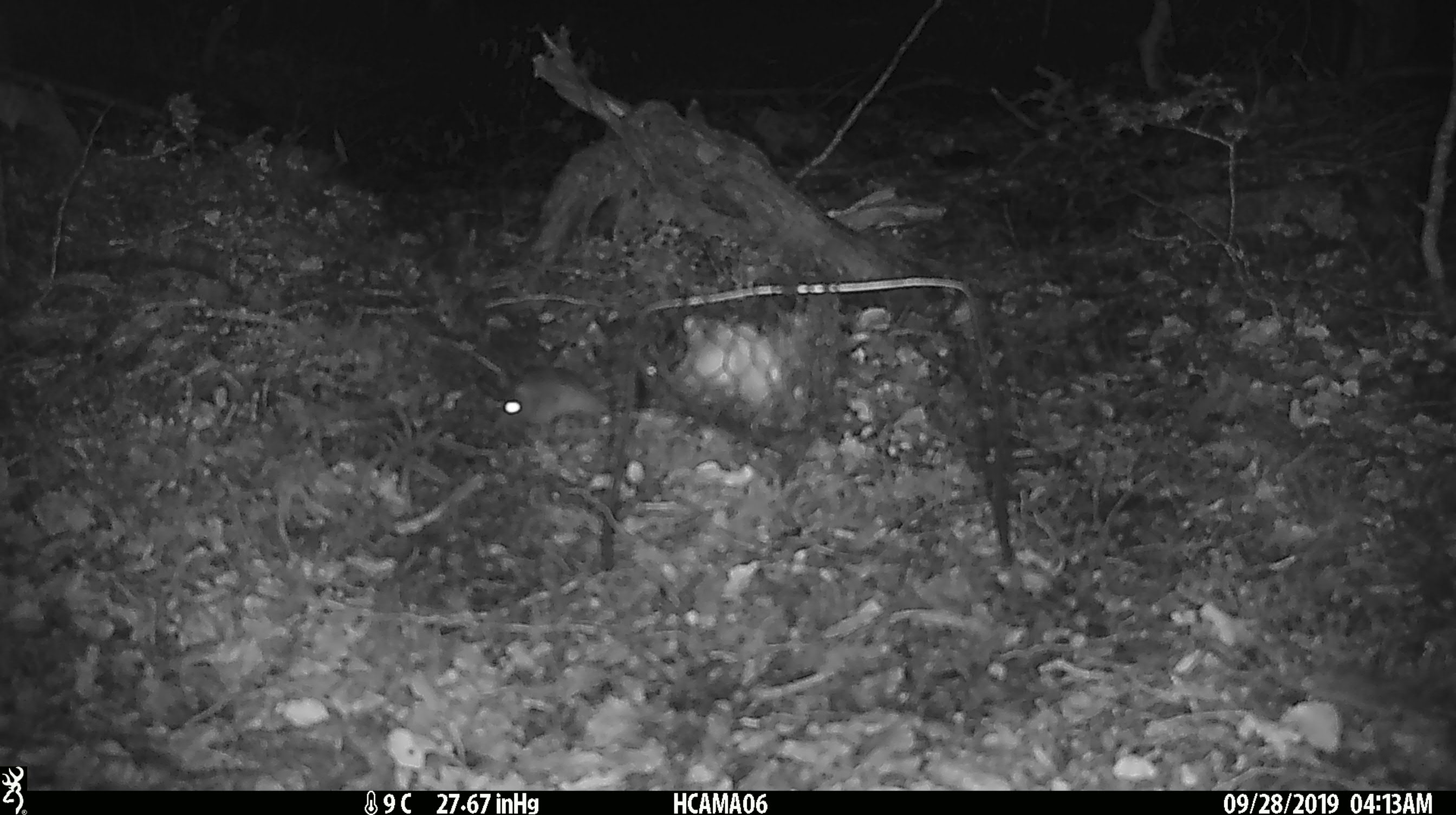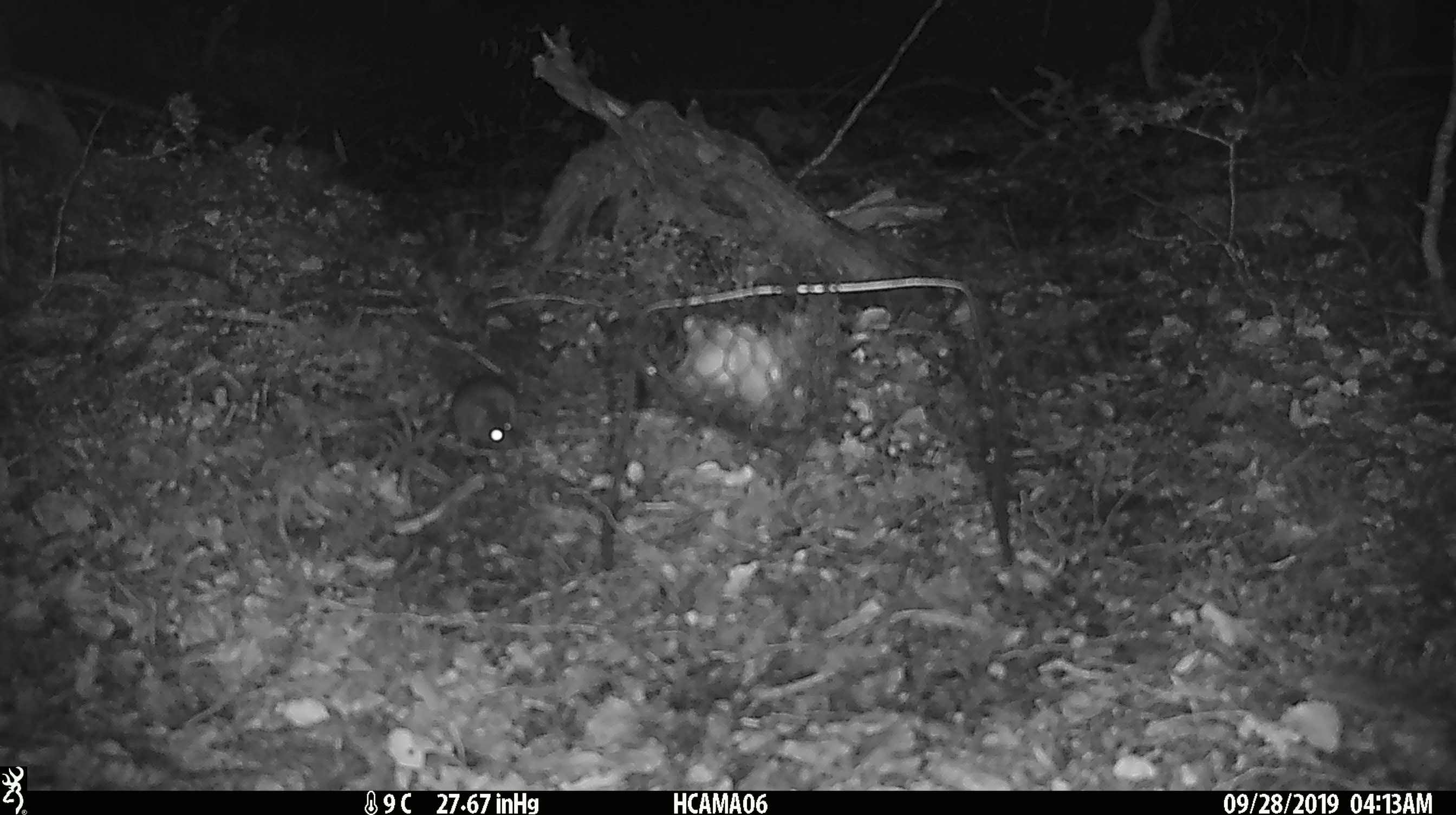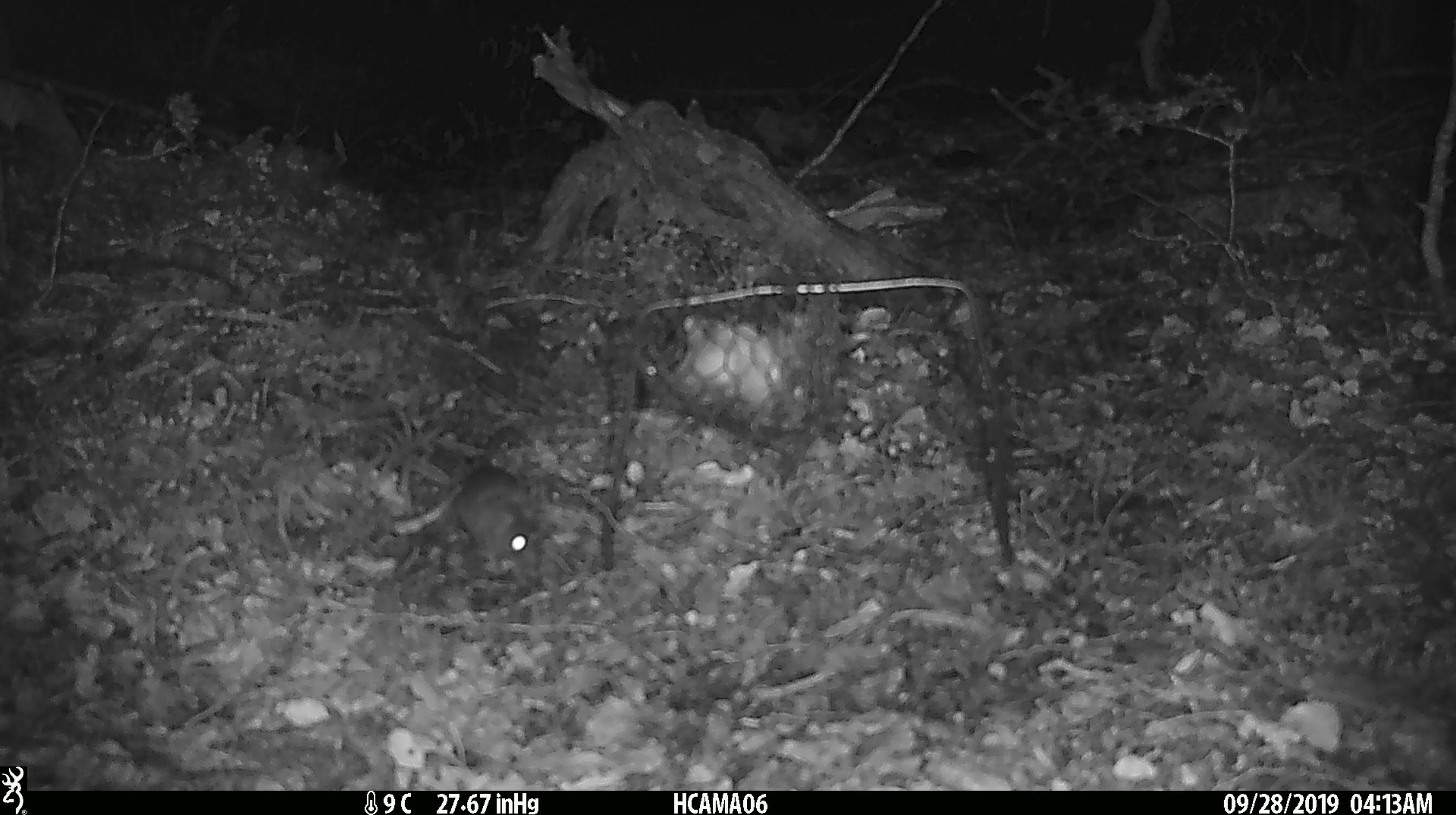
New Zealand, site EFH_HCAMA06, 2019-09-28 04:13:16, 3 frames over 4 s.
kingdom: Animalia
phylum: Chordata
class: Mammalia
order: Rodentia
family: Muridae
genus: Mus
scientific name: Mus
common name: mouse